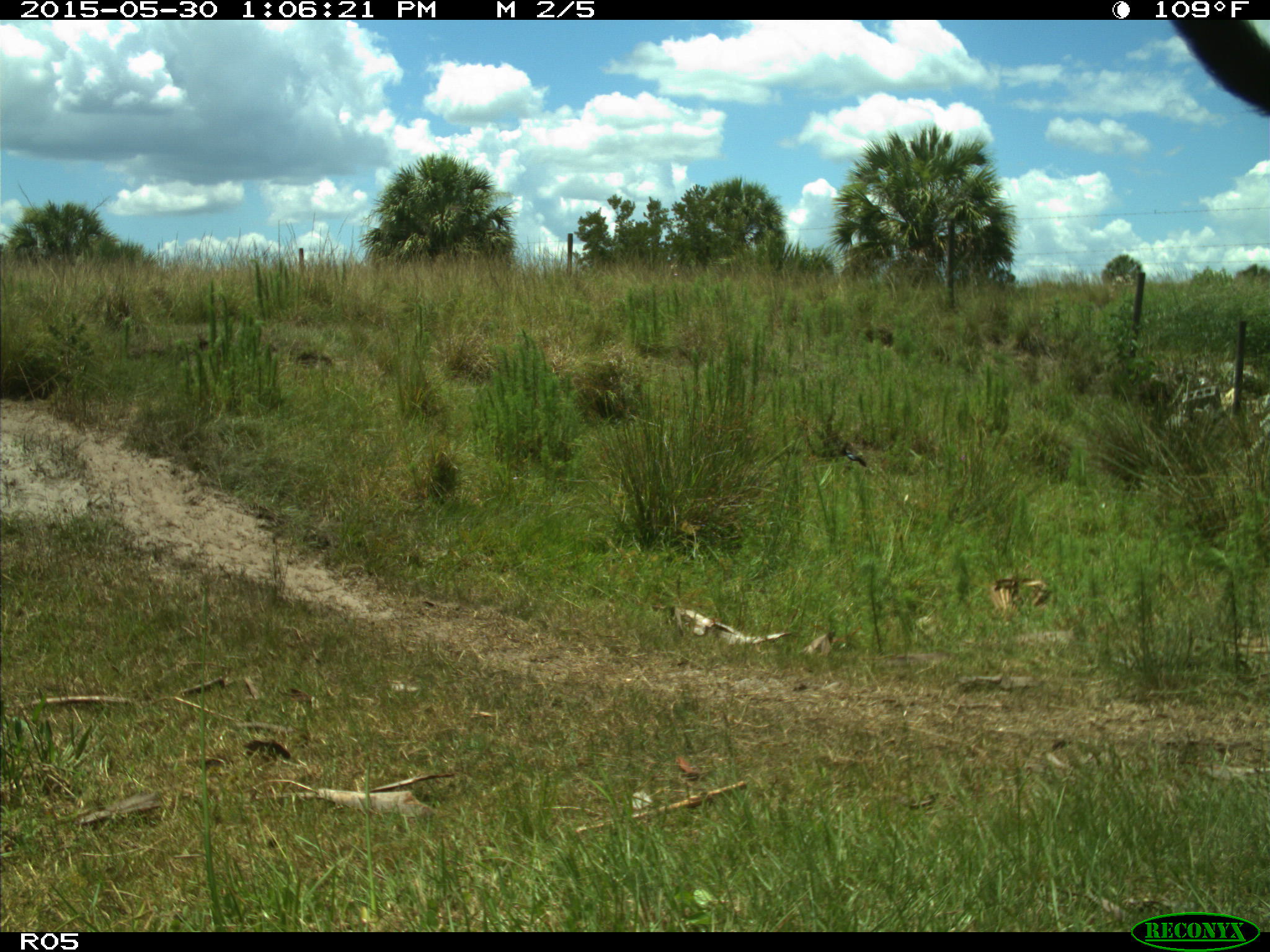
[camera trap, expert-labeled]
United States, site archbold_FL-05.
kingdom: Animalia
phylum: Chordata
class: Mammalia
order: Artiodactyla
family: Bovidae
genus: Bos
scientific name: Bos taurus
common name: domestic cow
Bos taurus (domestic cow).